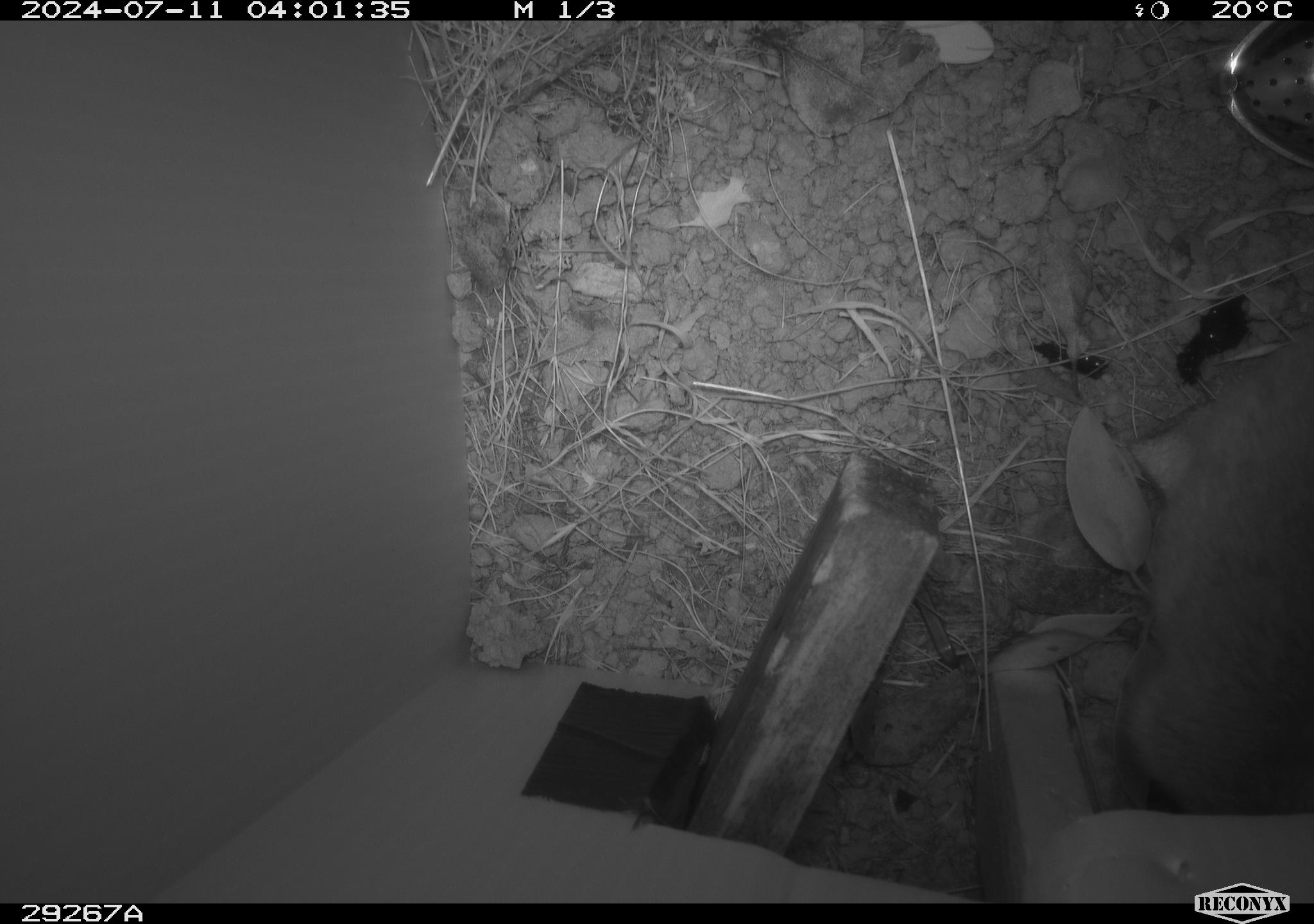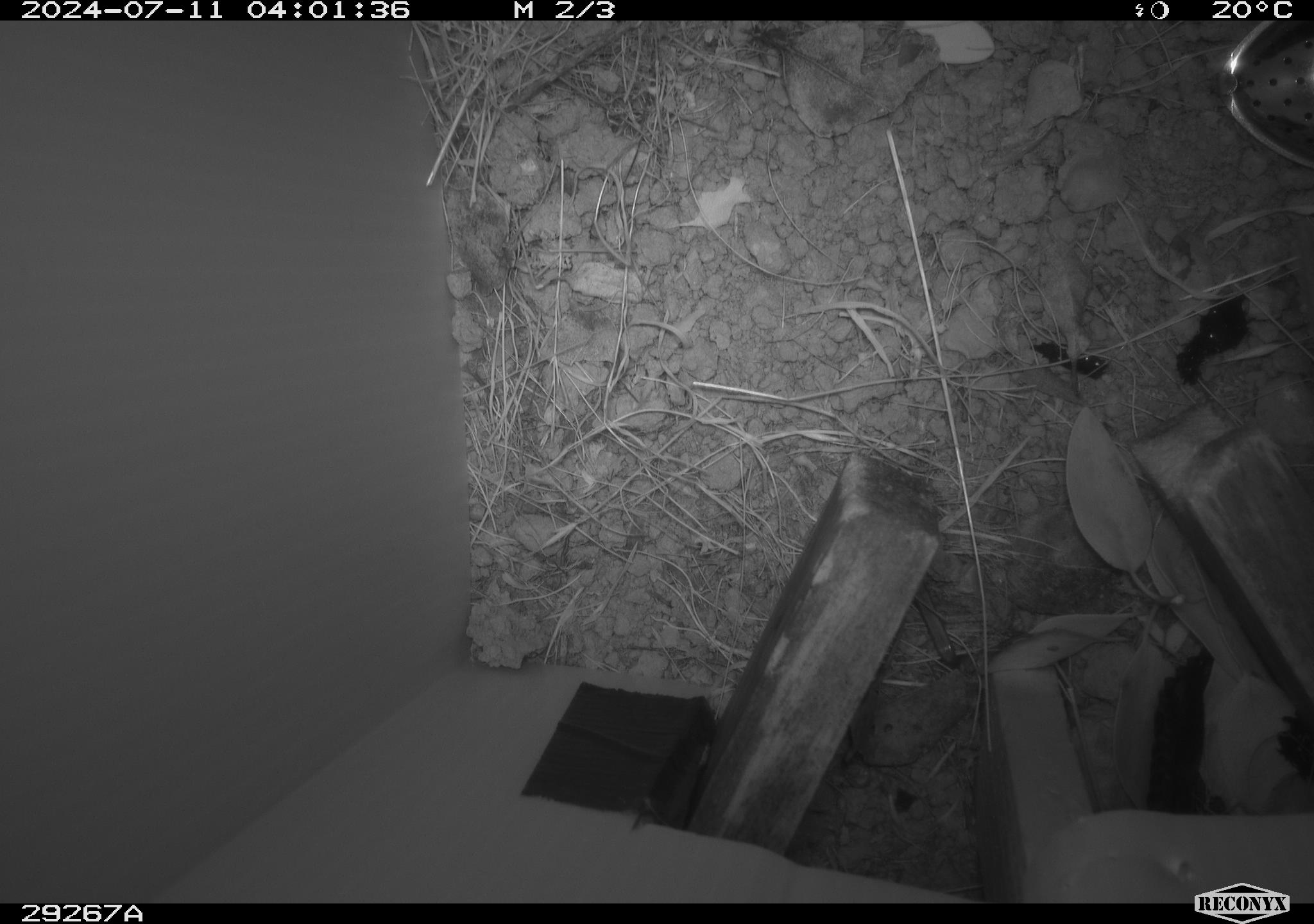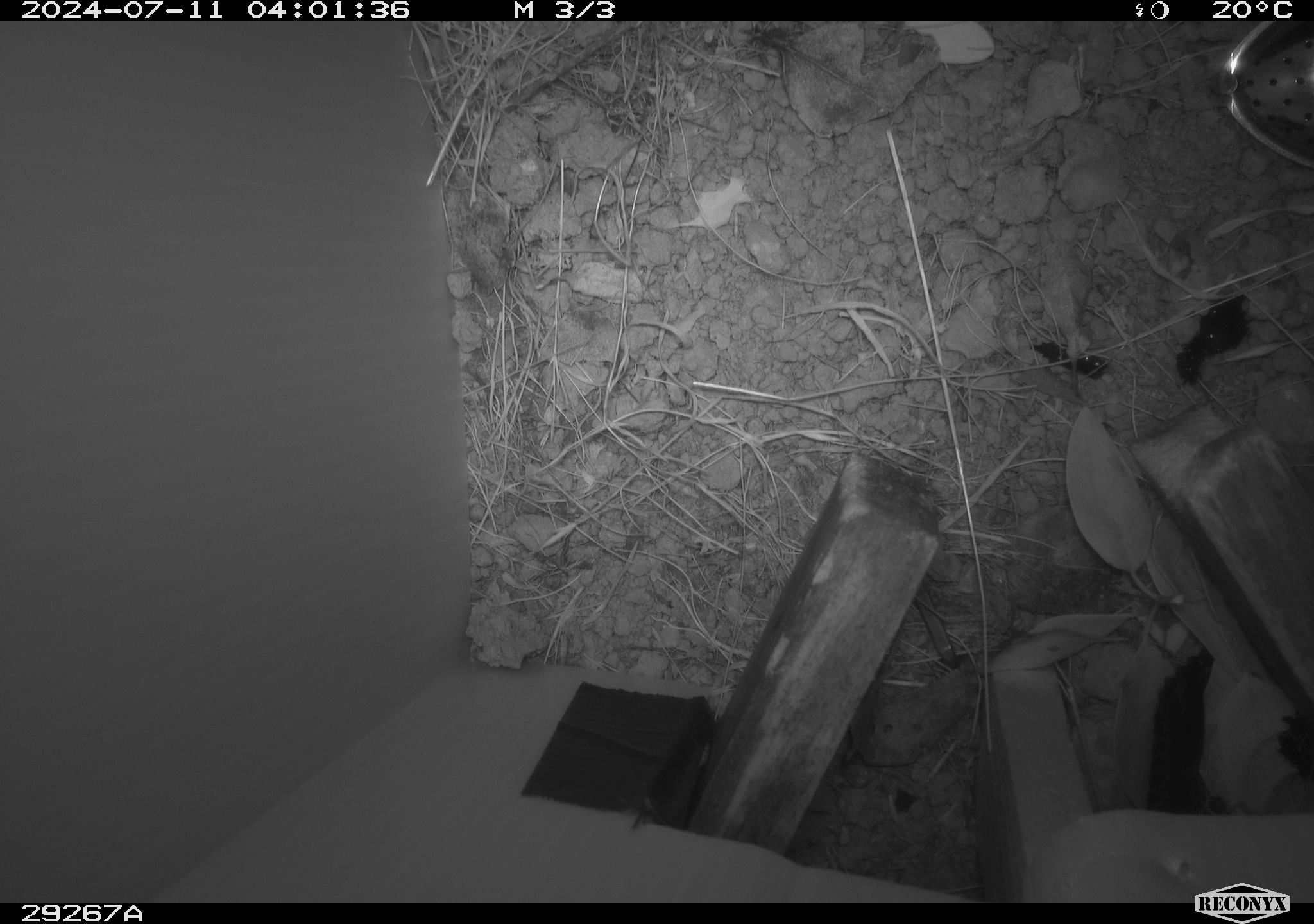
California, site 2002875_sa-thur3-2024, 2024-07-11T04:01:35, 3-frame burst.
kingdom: Animalia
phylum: Chordata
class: Mammalia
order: Rodentia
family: Cricetidae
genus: Neotoma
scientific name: Neotoma fuscipes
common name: dusky-footed woodrat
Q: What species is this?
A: Dusky-footed woodrat (Neotoma fuscipes).